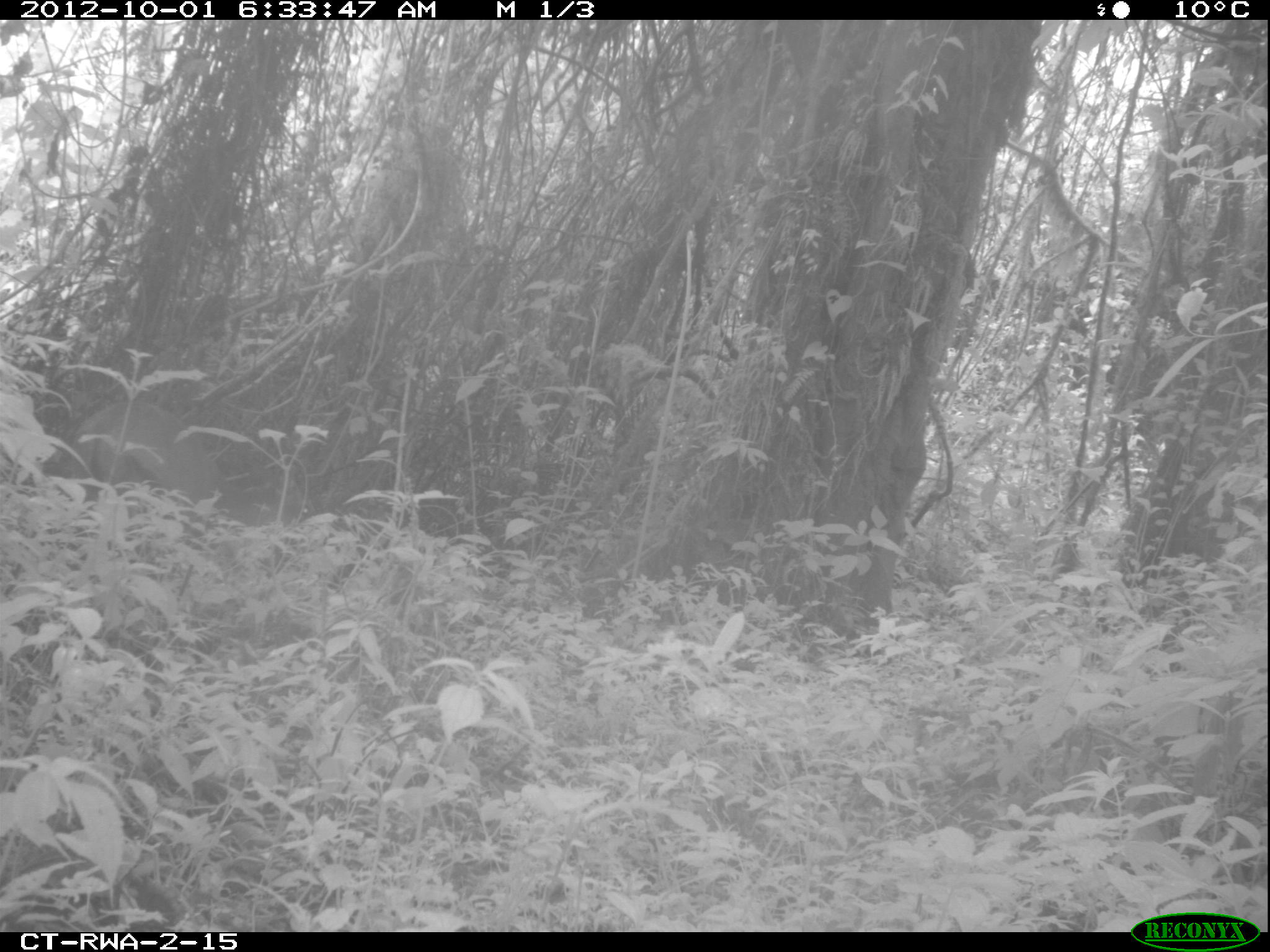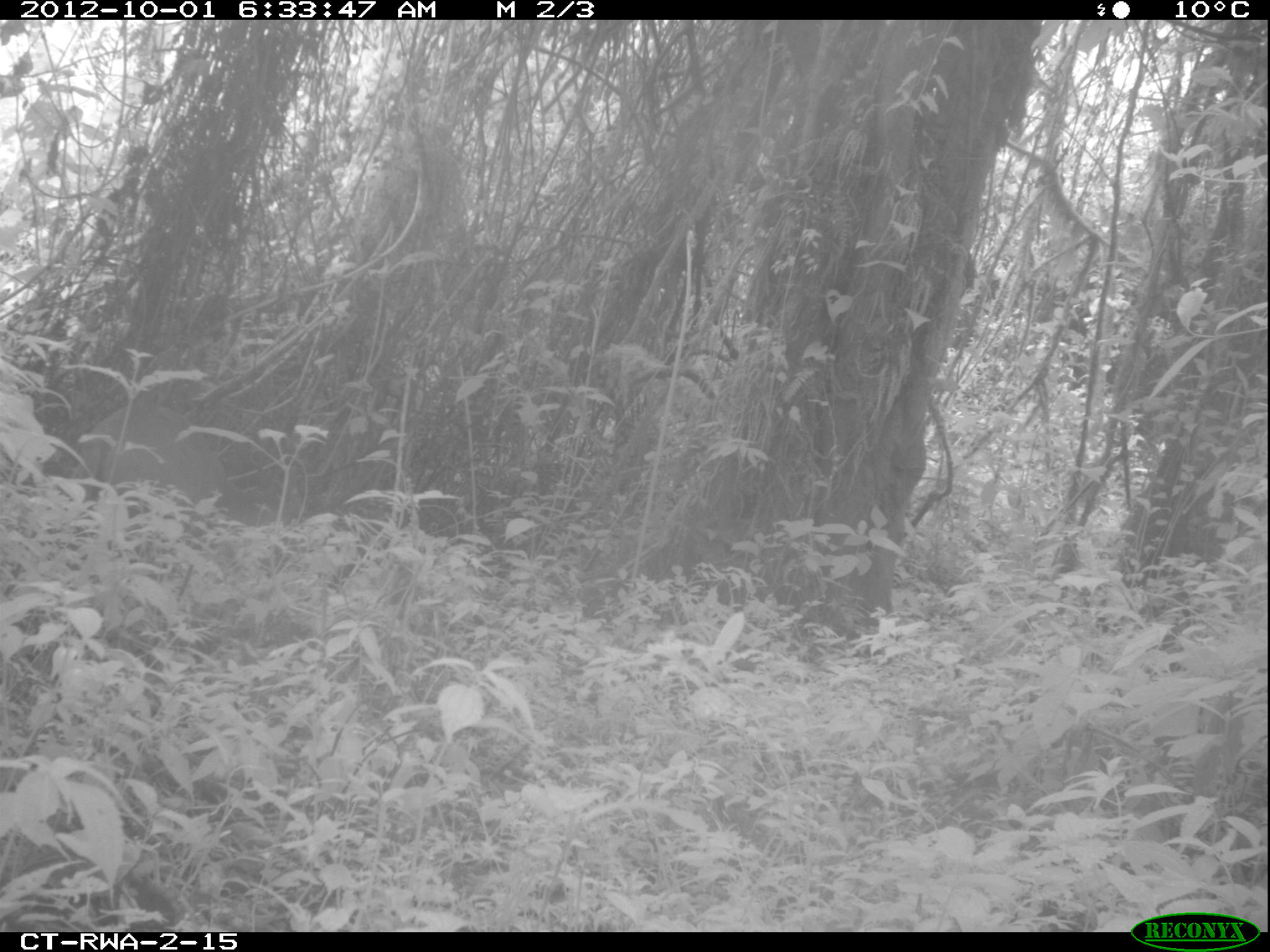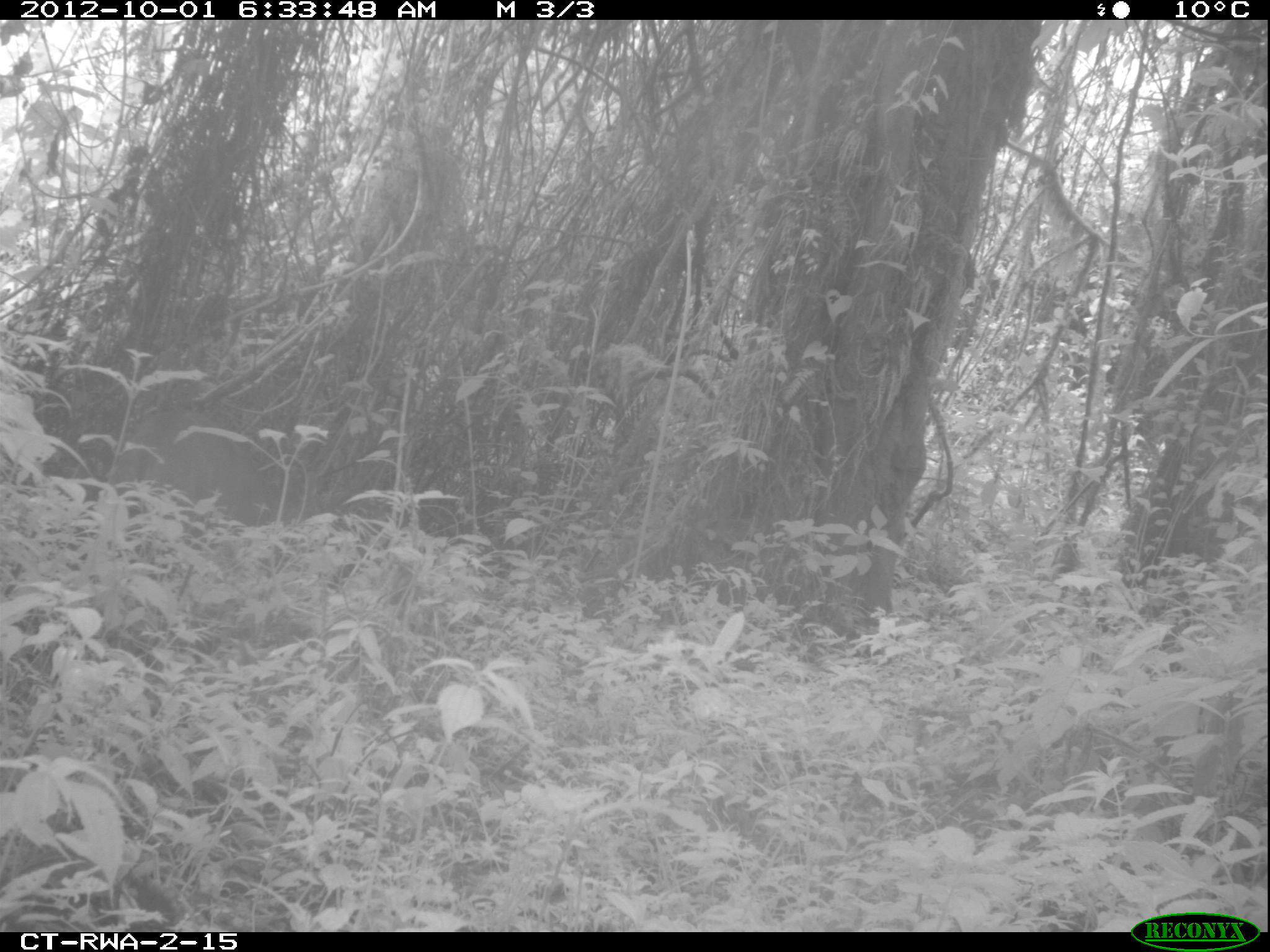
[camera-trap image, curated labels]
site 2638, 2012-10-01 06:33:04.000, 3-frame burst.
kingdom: Animalia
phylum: Chordata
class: Mammalia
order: Artiodactyla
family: Bovidae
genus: Cephalophus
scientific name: Cephalophus nigrifrons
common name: black-fronted duiker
Cephalophus nigrifrons (black-fronted duiker), count 1.